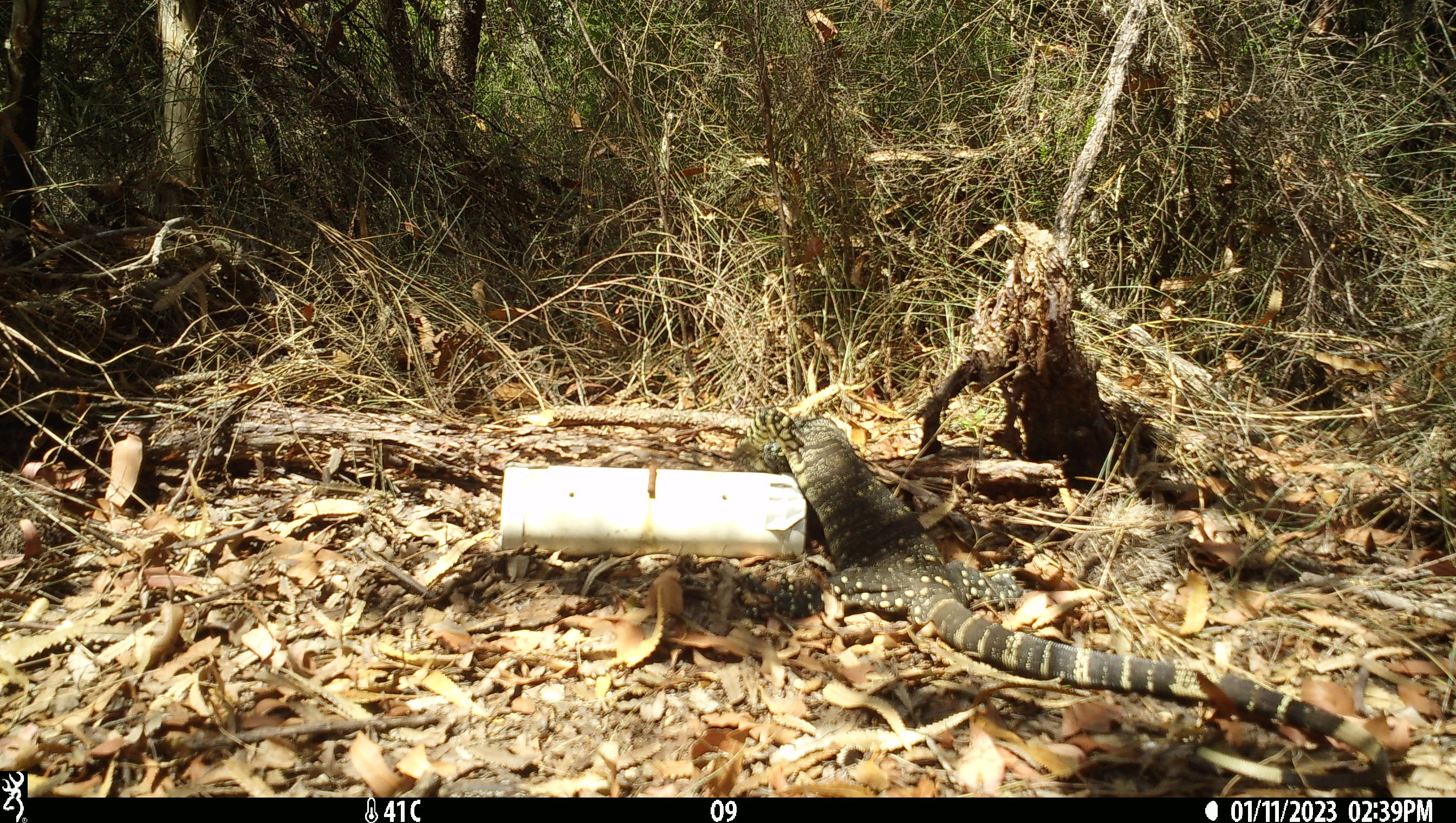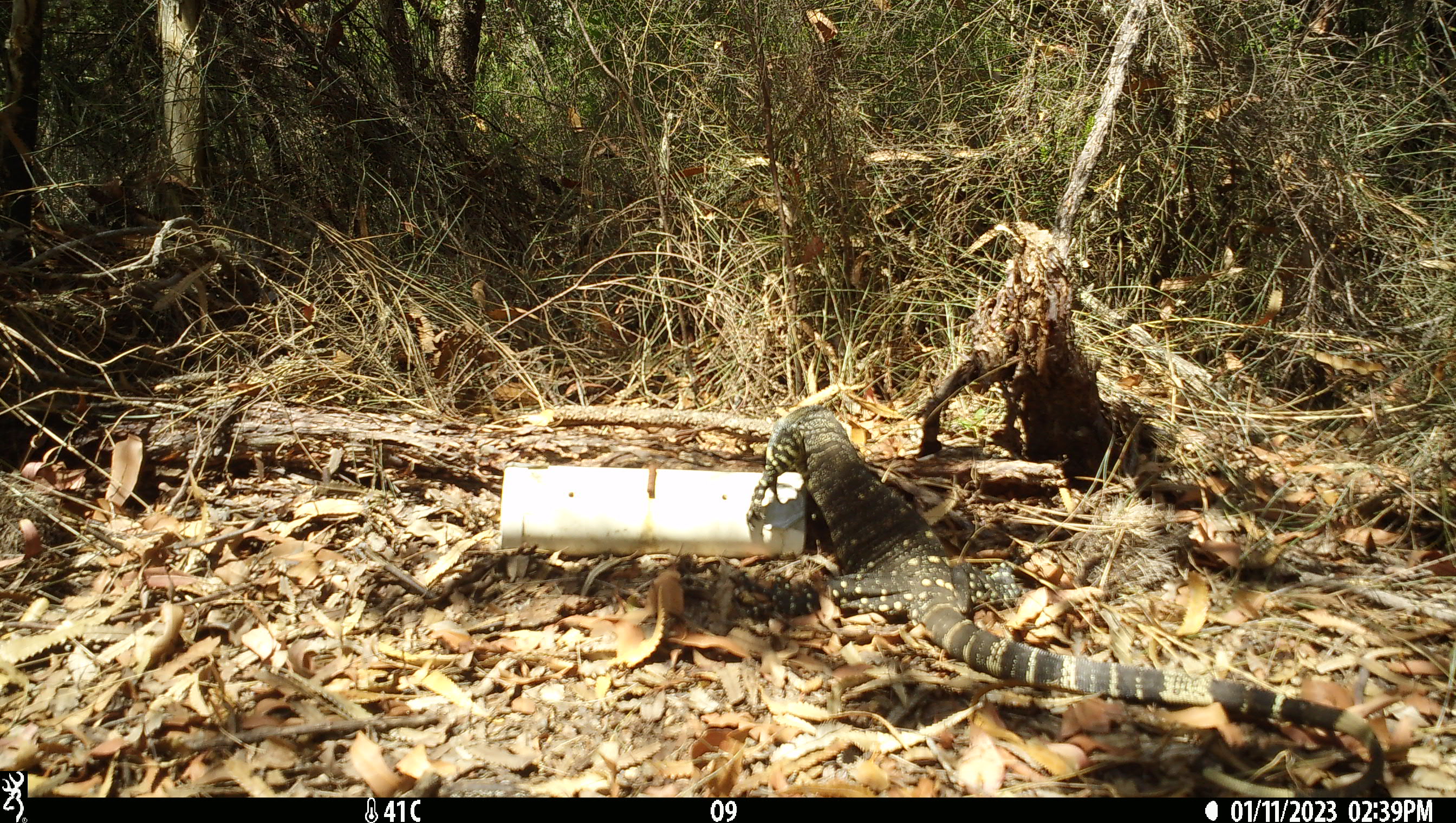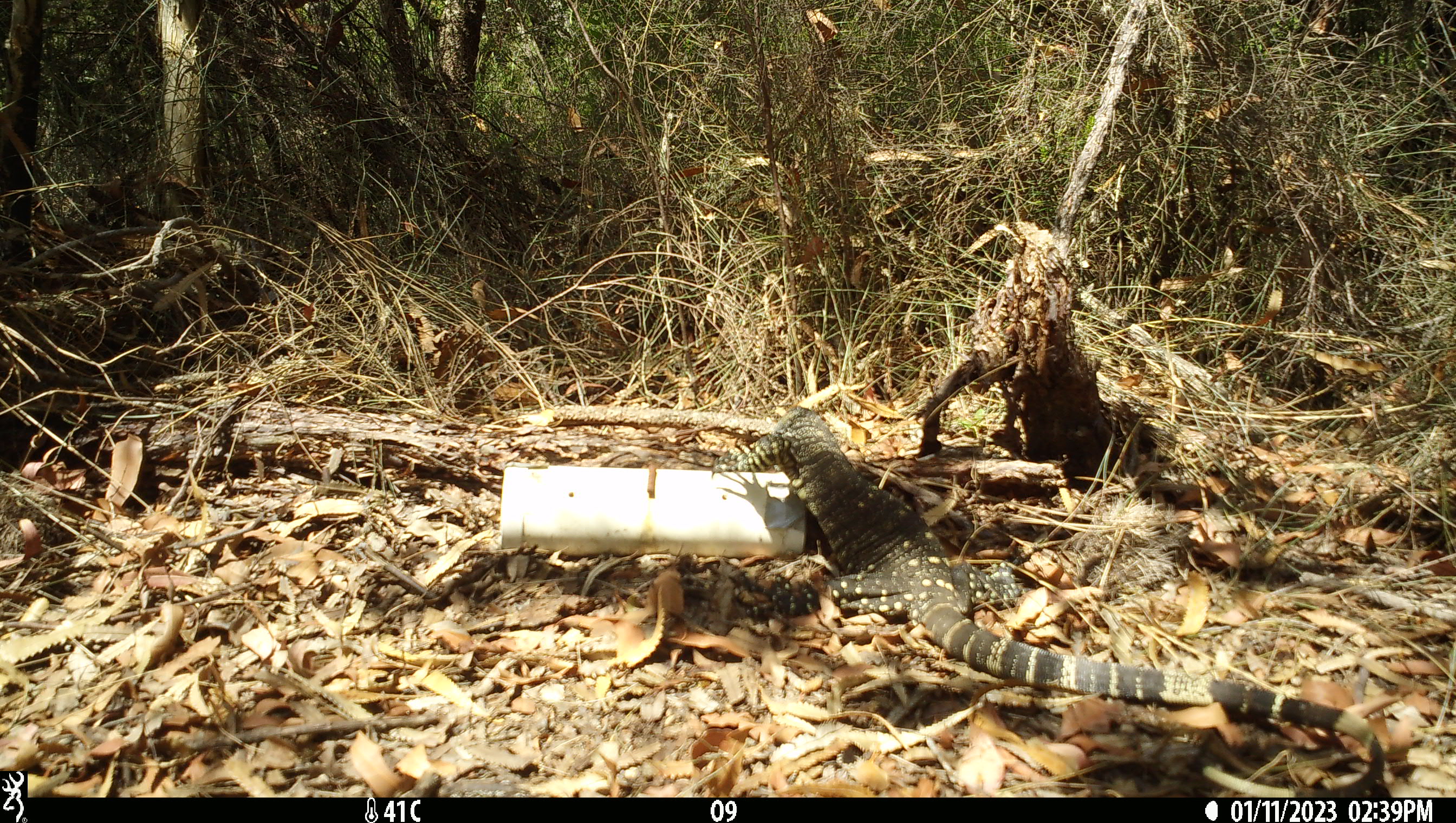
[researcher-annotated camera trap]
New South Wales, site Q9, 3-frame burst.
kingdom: Animalia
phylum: Chordata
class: Reptilia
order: Squamata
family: Varanidae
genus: Varanus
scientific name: Varanus varius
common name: lace monitor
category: goanna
Goanna (lace monitor) (Varanus varius).